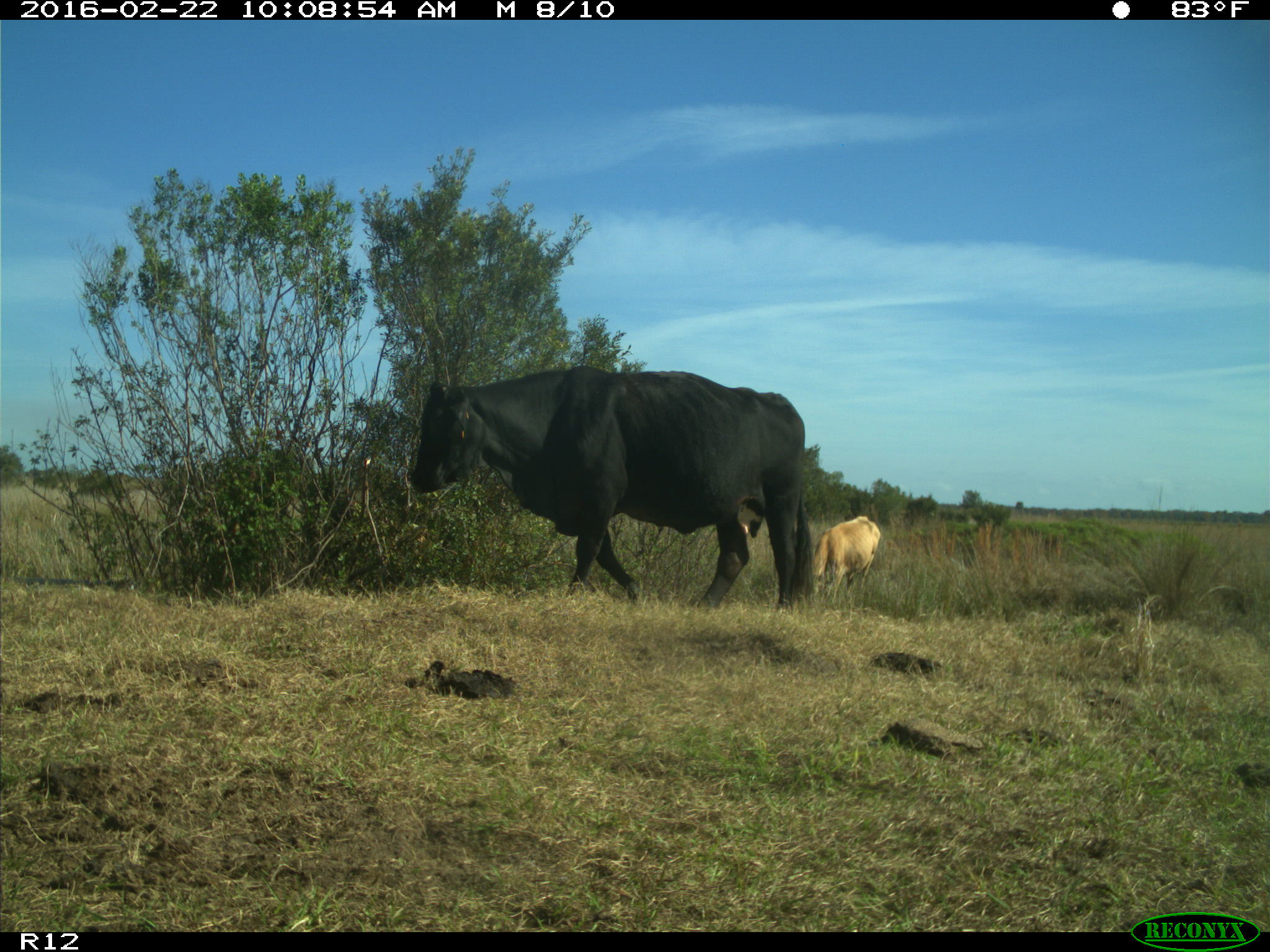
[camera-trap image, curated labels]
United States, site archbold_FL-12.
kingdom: Animalia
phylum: Chordata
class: Mammalia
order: Artiodactyla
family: Bovidae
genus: Bos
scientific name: Bos taurus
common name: domestic cow